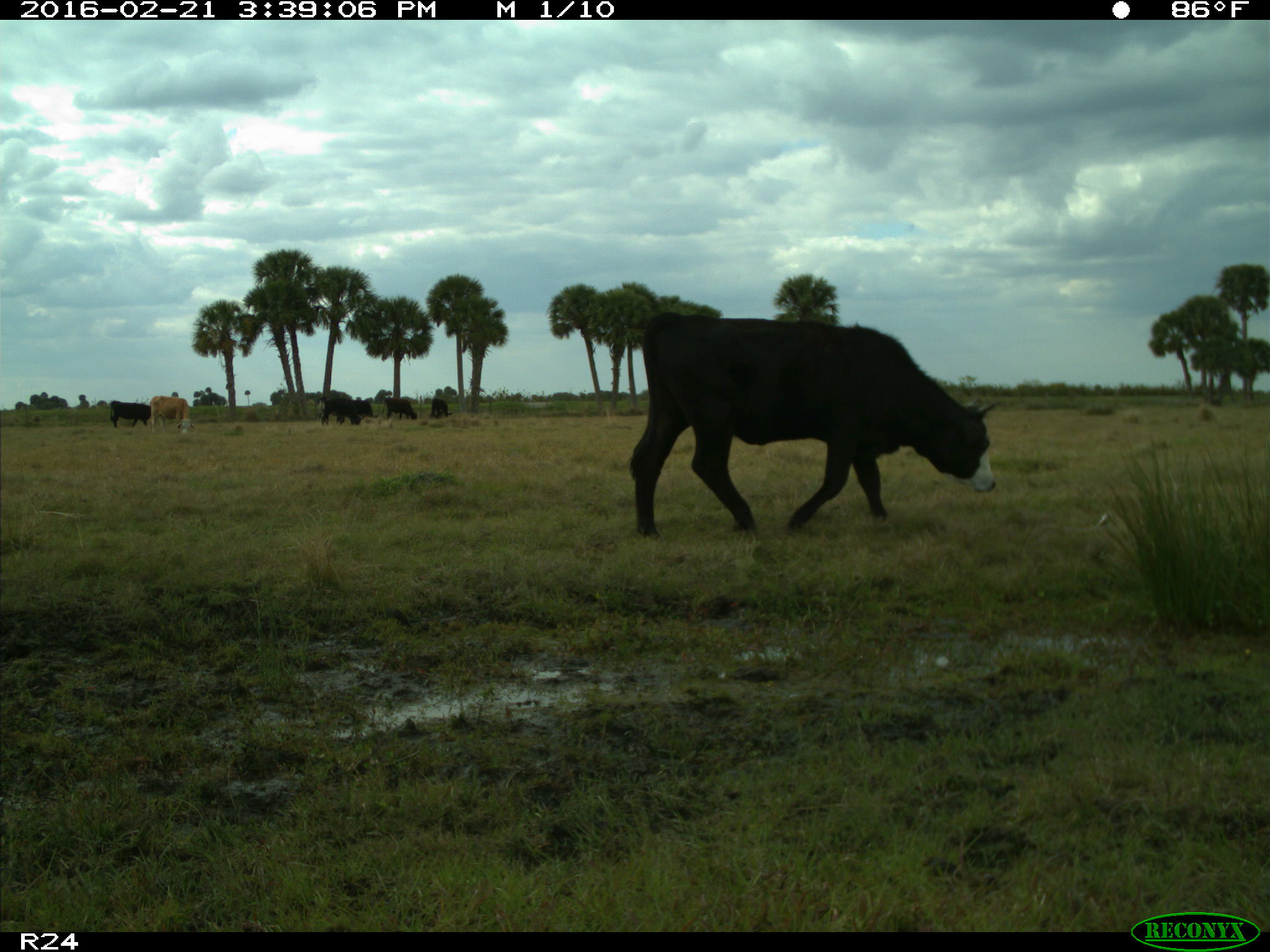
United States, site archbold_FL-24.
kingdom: Animalia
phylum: Chordata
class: Mammalia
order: Artiodactyla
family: Bovidae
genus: Bos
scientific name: Bos taurus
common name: domestic cow